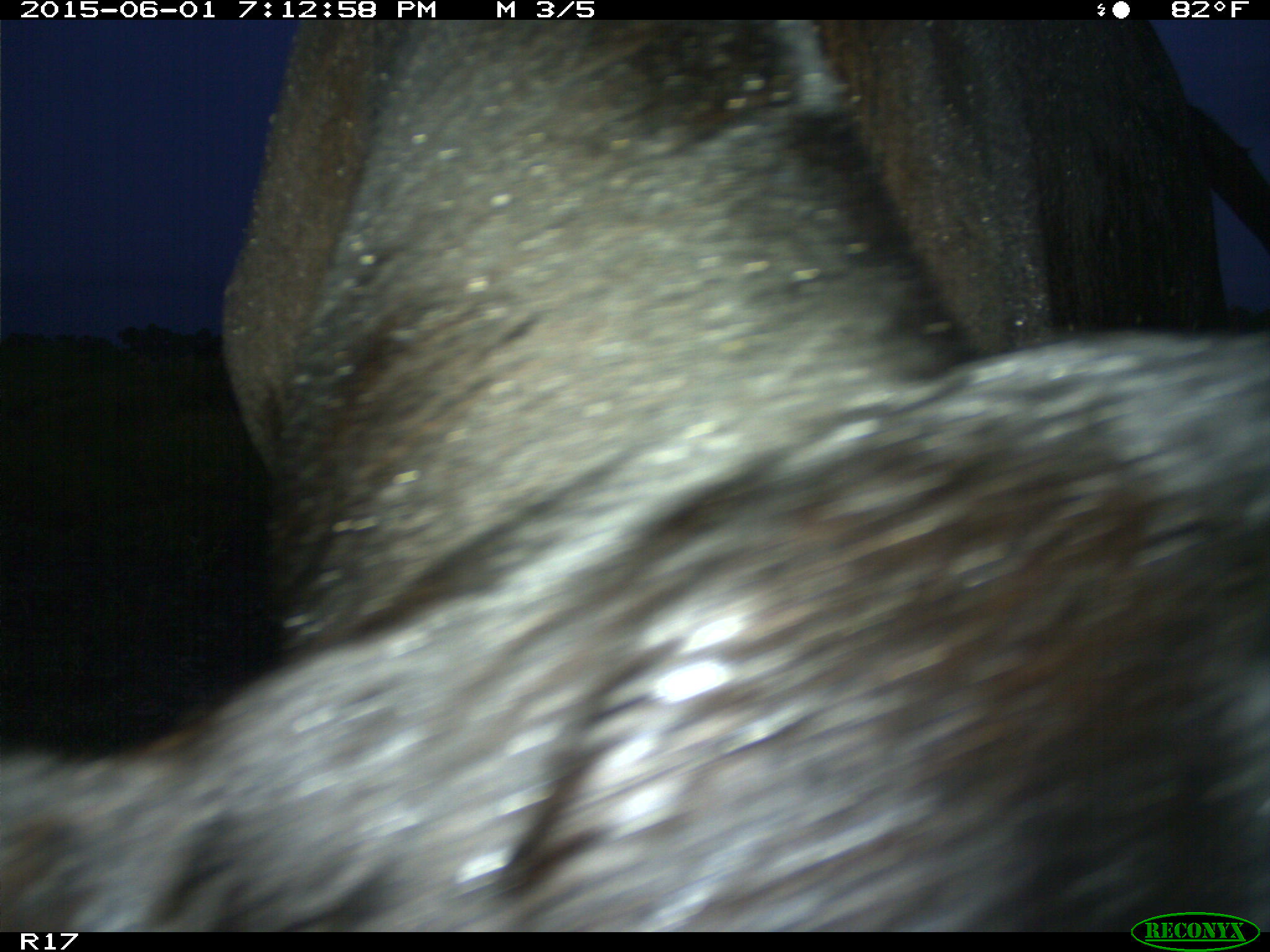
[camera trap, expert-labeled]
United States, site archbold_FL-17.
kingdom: Animalia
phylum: Chordata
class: Mammalia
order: Artiodactyla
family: Bovidae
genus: Bos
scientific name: Bos taurus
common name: domestic cow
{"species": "Bos taurus (domestic cow)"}